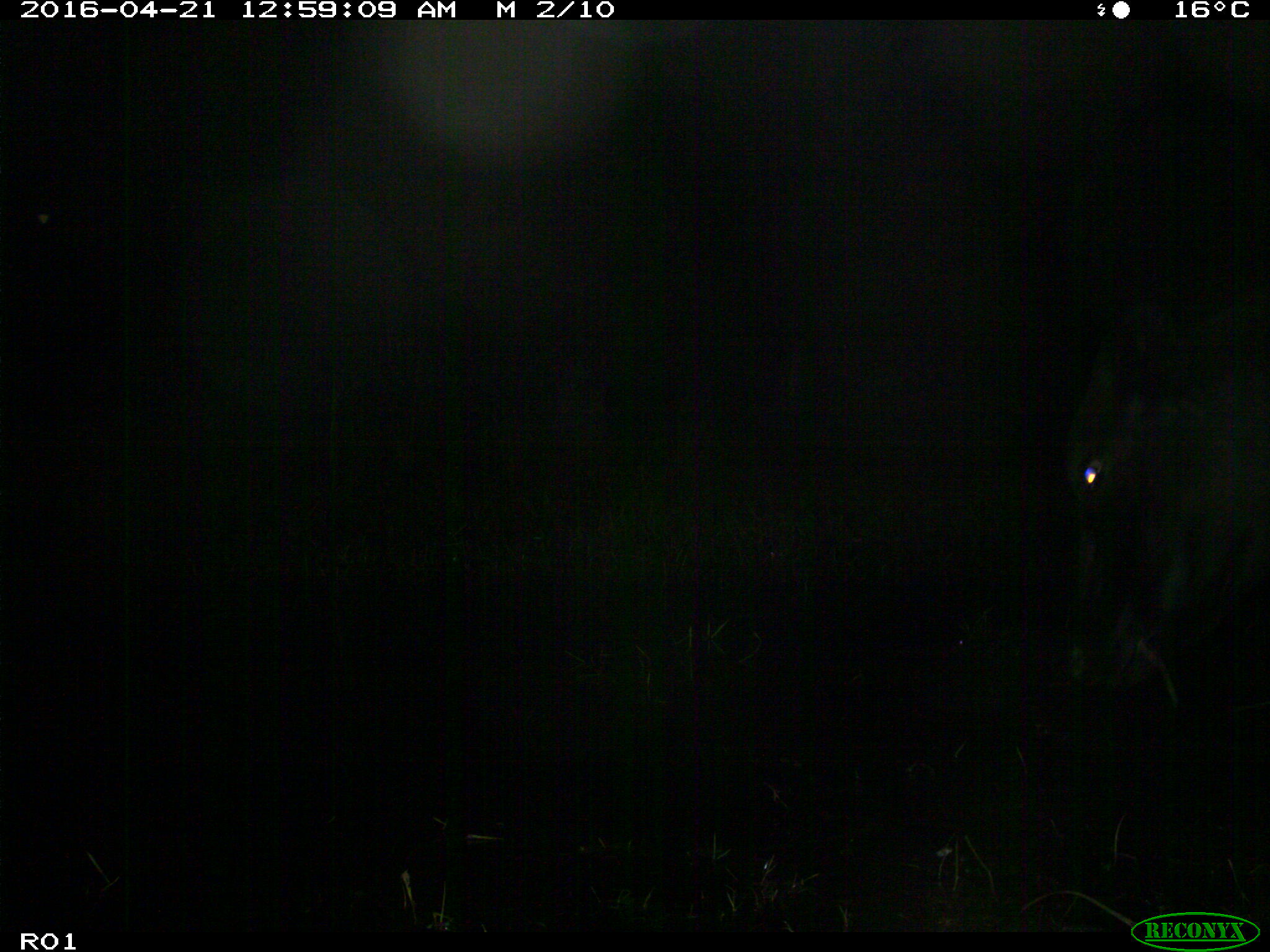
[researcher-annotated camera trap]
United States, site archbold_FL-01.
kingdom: Animalia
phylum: Chordata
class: Mammalia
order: Artiodactyla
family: Bovidae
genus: Bos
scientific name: Bos taurus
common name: domestic cow